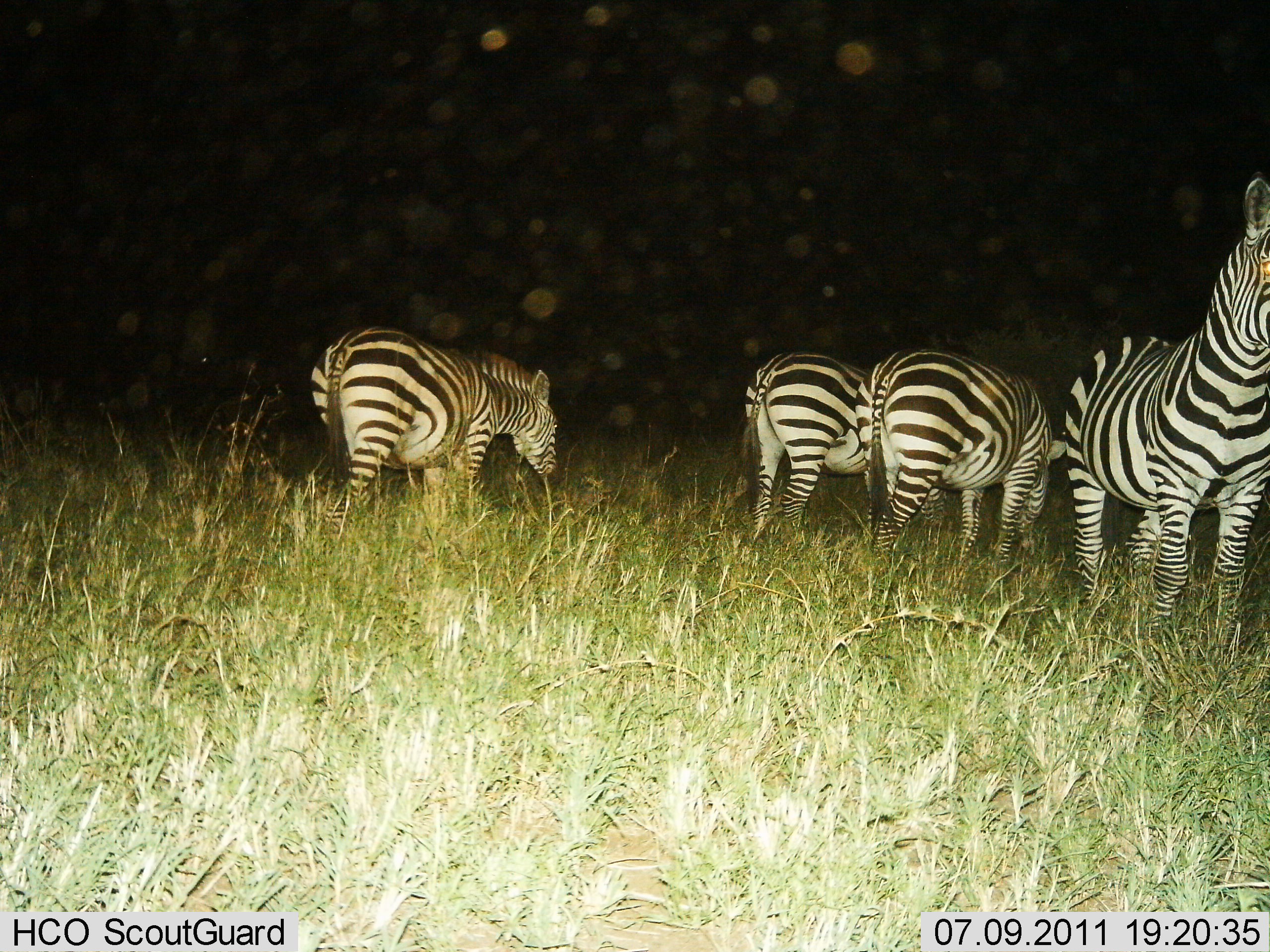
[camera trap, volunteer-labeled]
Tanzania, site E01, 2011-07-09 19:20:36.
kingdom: Animalia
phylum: Chordata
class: Mammalia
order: Perissodactyla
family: Equidae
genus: Equus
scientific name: Equus quagga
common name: plains zebra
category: zebra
Zebra (plains zebra) (Equus quagga), count 4. Behavior (volunteer vote fractions): standing 75%, resting 0%, moving 0%, interacting 0%. Young present (vote fraction): 0%. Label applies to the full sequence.